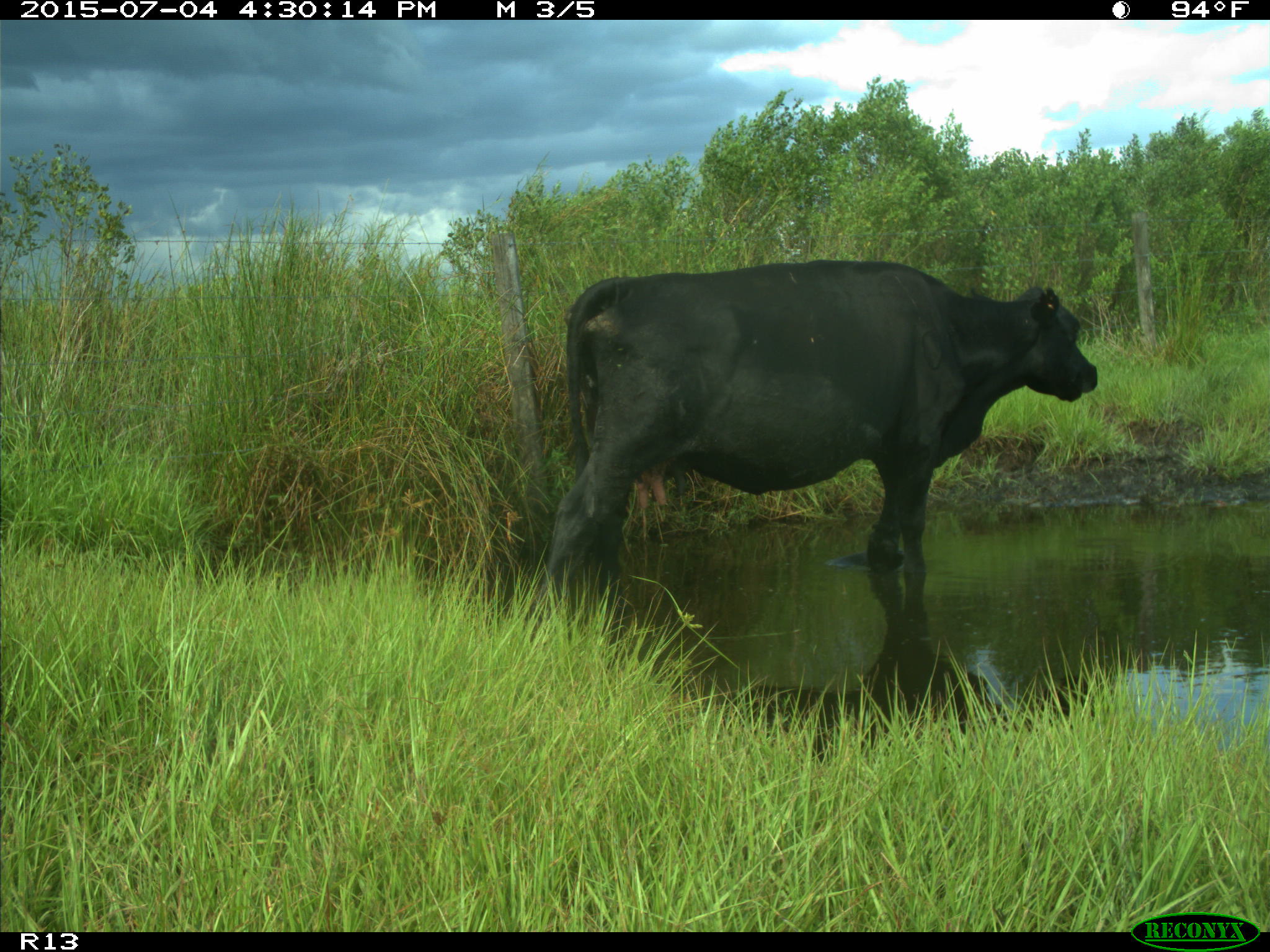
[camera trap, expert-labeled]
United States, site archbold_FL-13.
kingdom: Animalia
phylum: Chordata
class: Mammalia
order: Artiodactyla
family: Bovidae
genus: Bos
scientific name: Bos taurus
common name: domestic cow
Bos taurus (domestic cow).